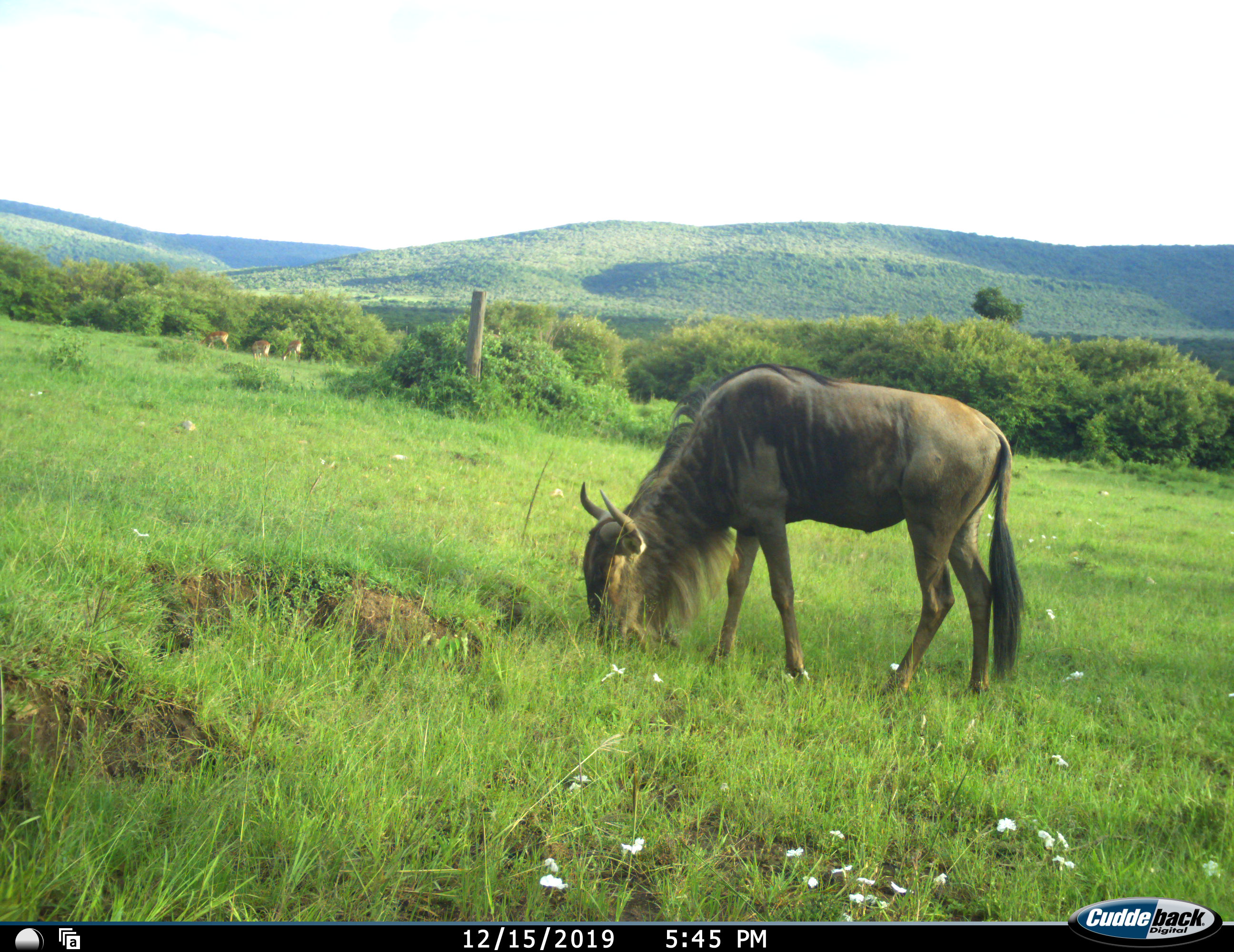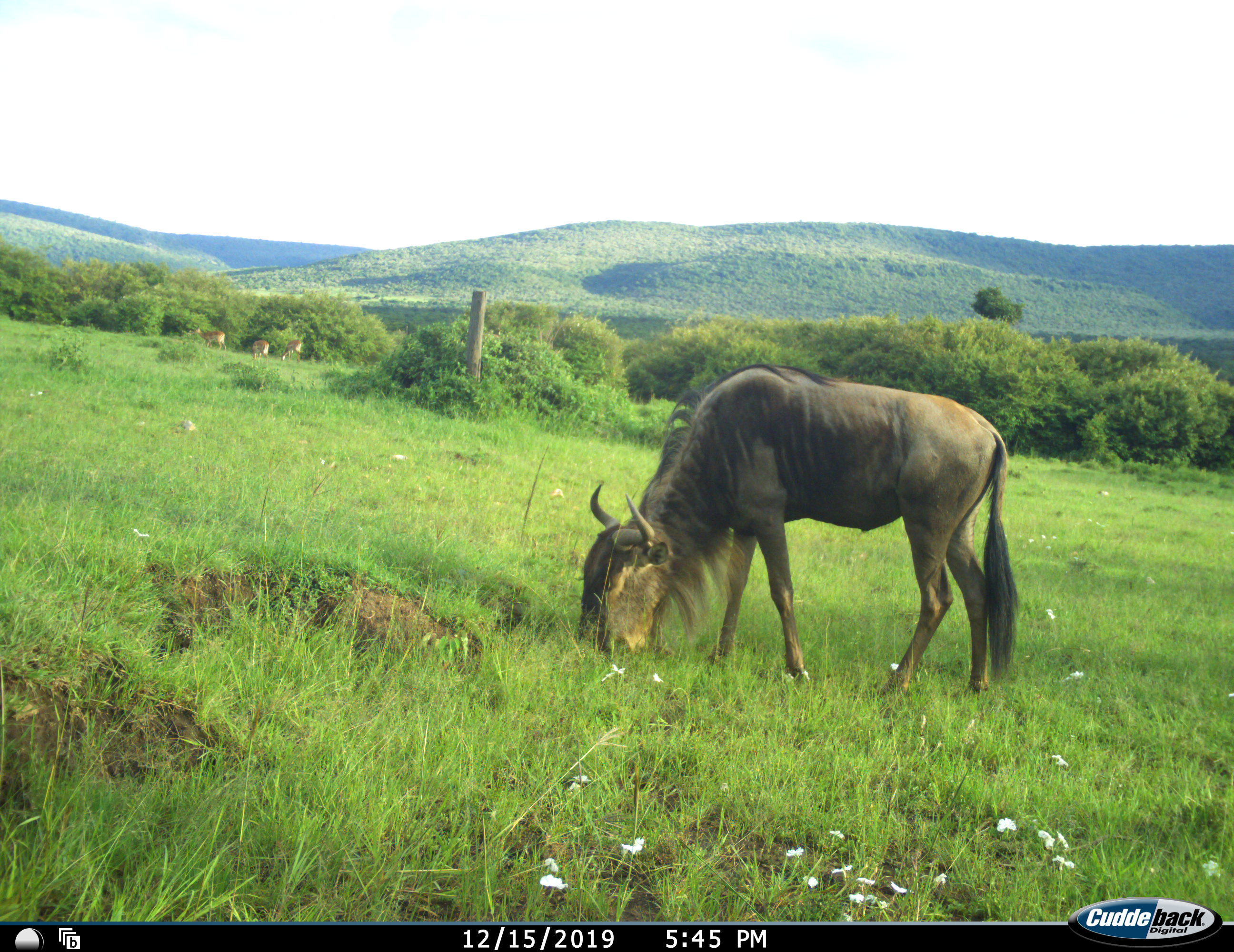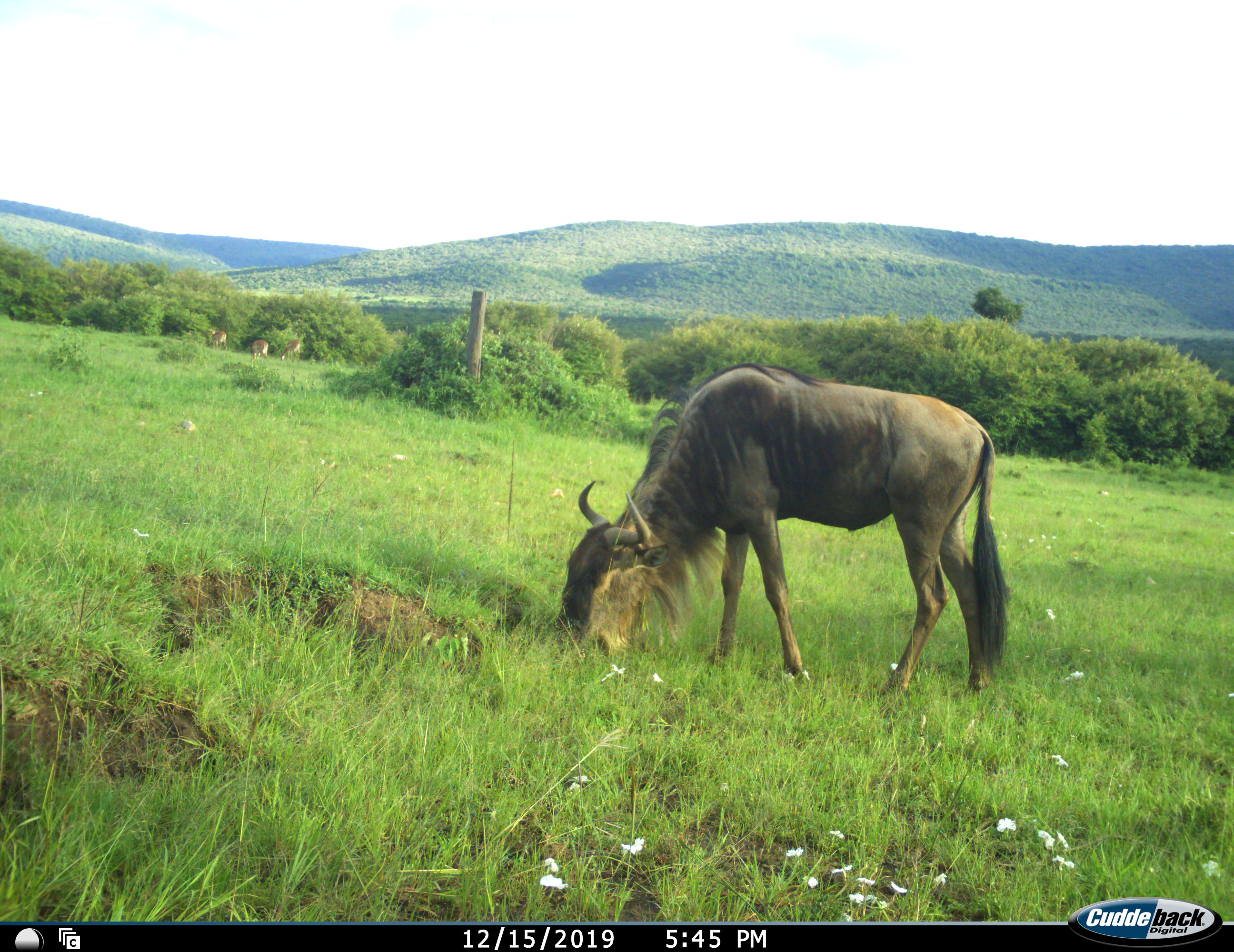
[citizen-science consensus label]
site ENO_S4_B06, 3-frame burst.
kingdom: Animalia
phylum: Chordata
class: Mammalia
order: Artiodactyla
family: Bovidae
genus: Connochaetes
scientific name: Connochaetes taurinus taurinus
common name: blue wildebeest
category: wildebeestblue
Wildebeestblue (blue wildebeest) (Connochaetes taurinus taurinus), count 1. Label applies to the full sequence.